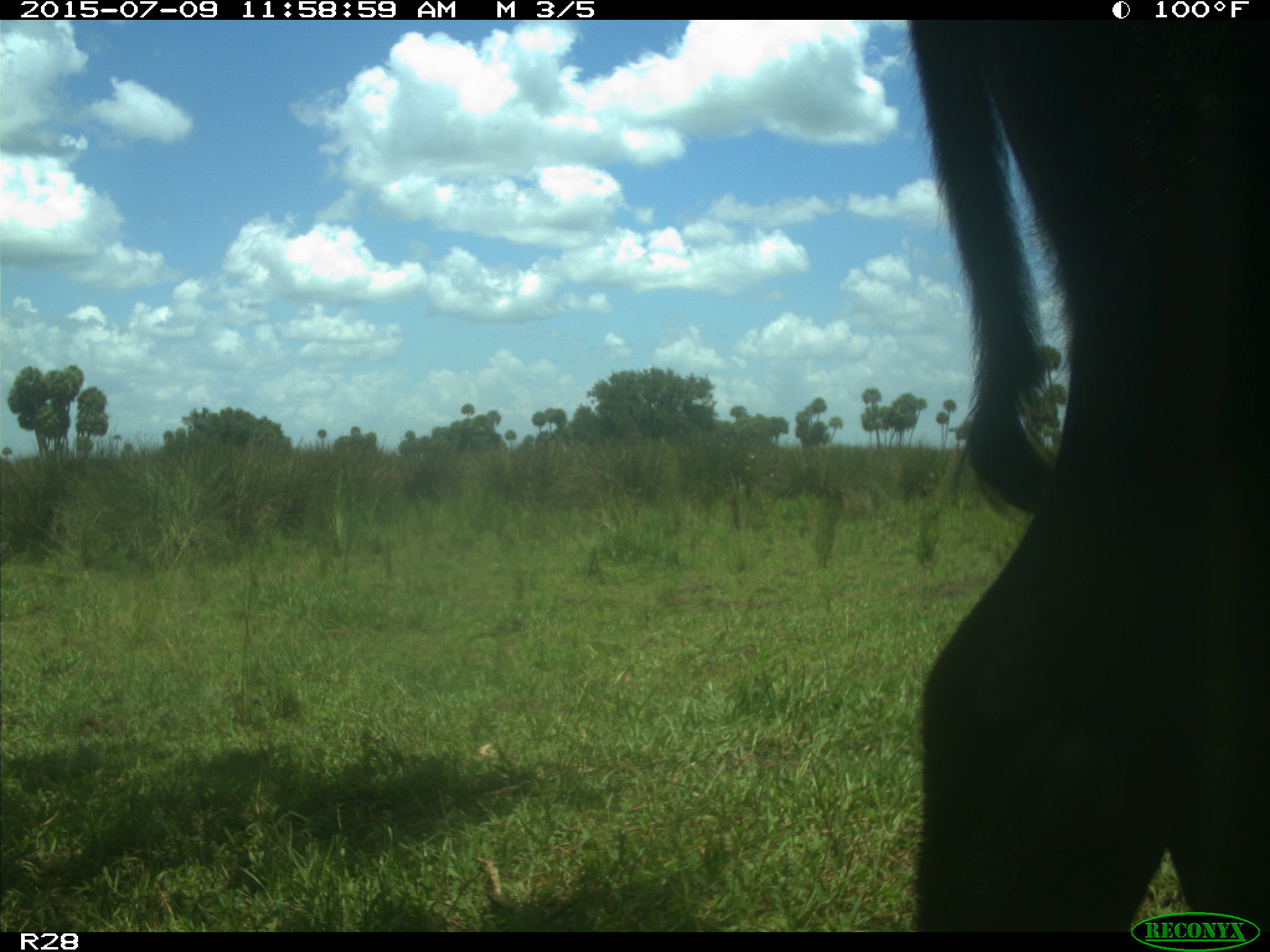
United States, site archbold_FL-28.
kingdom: Animalia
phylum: Chordata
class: Mammalia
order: Artiodactyla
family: Bovidae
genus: Bos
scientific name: Bos taurus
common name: domestic cow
Bos taurus (domestic cow).